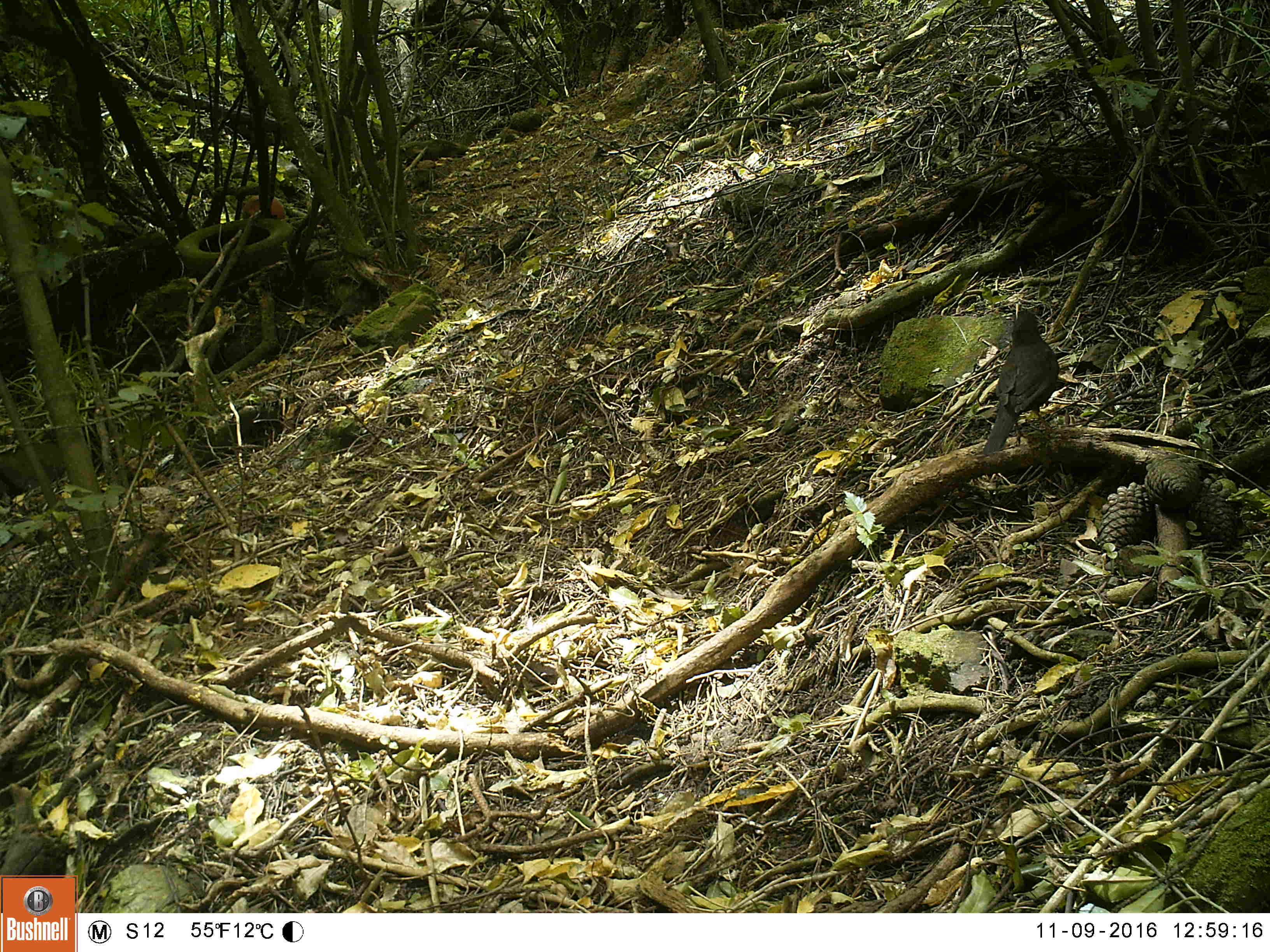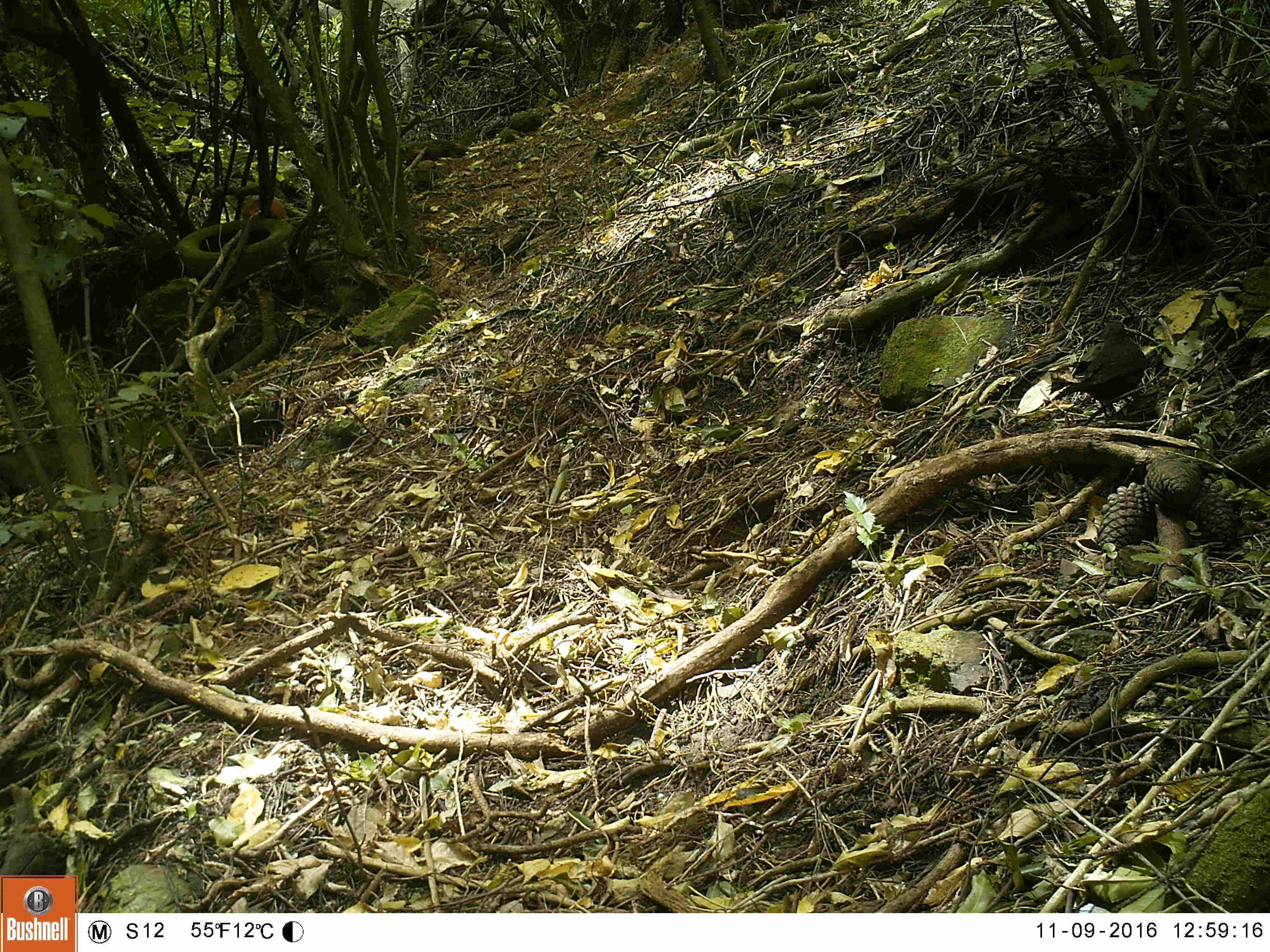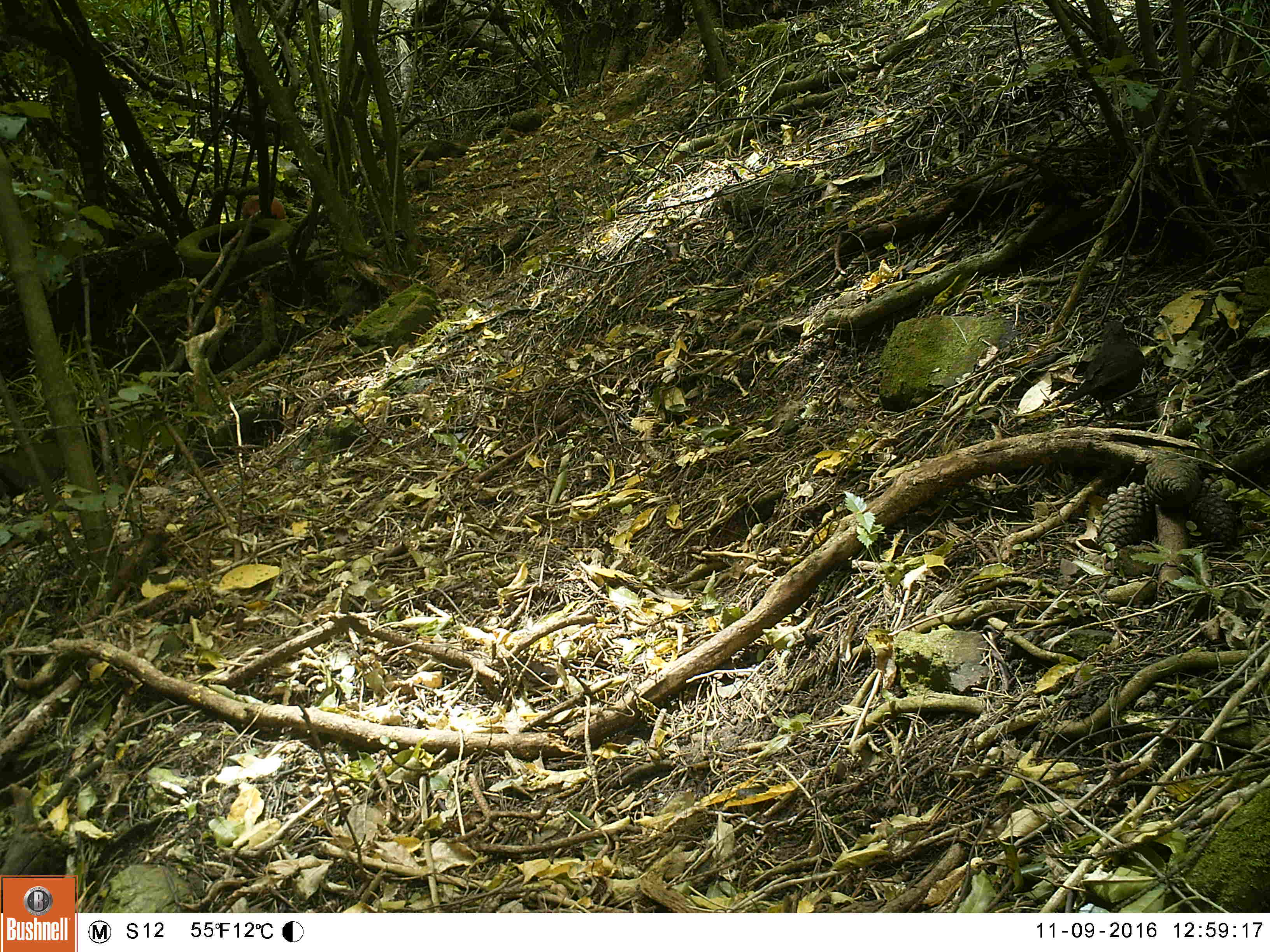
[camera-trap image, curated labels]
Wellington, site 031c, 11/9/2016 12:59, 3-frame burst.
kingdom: Animalia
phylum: Chordata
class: Aves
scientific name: Aves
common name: bird